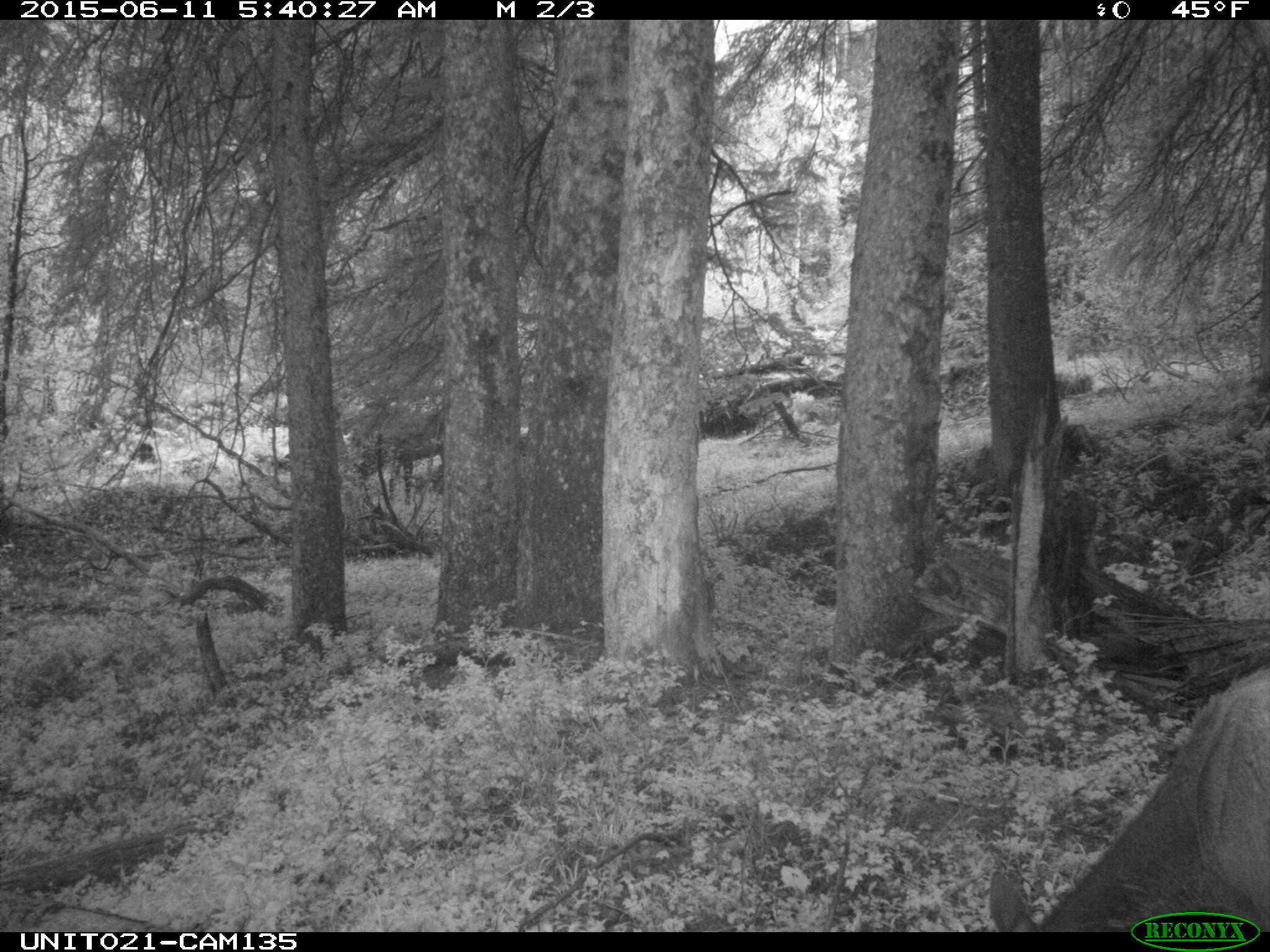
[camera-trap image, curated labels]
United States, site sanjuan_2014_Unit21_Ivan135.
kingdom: Animalia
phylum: Chordata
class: Mammalia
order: Artiodactyla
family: Cervidae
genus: Cervus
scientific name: Cervus elaphus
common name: red deer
Cervus elaphus (red deer).